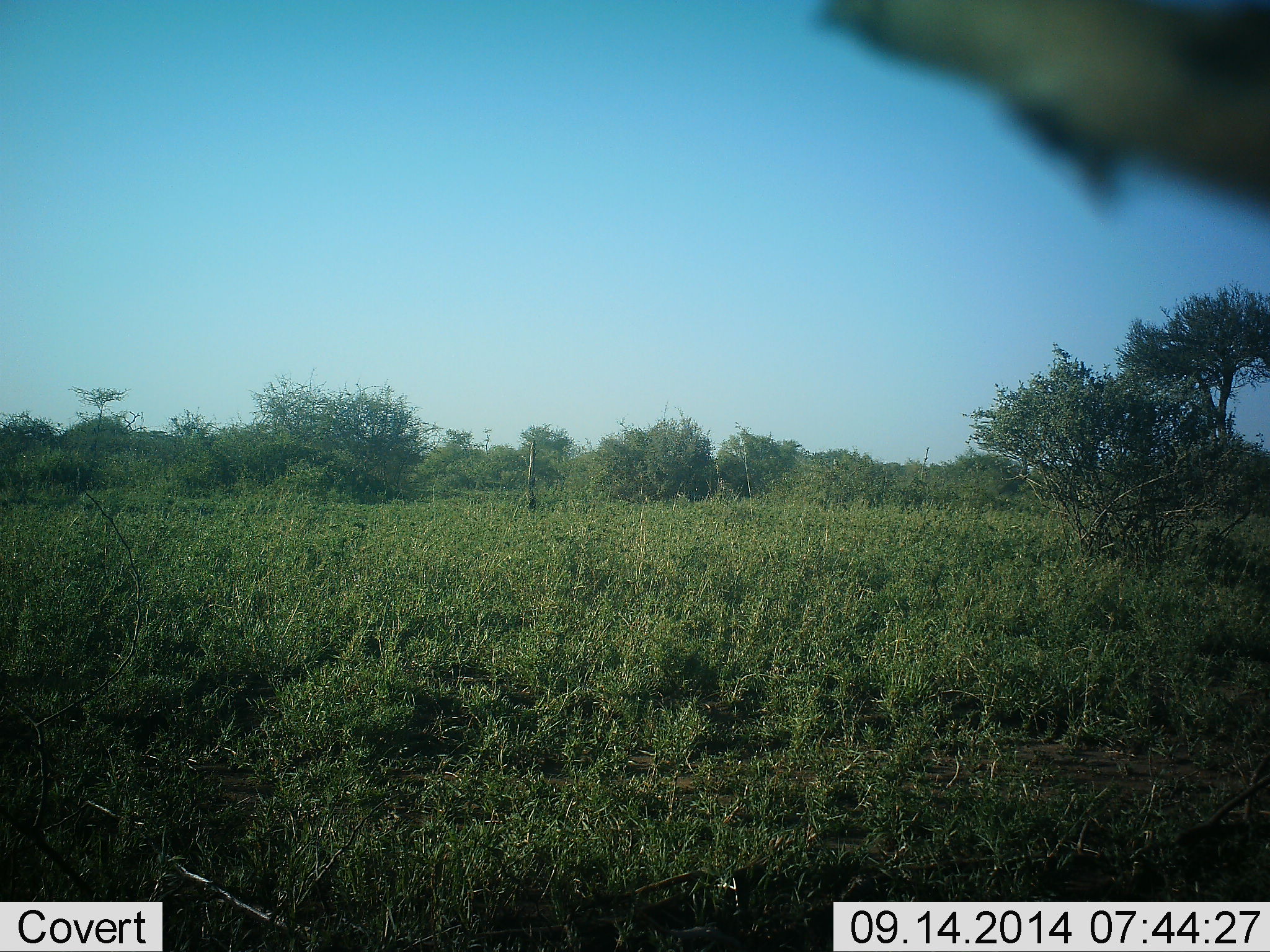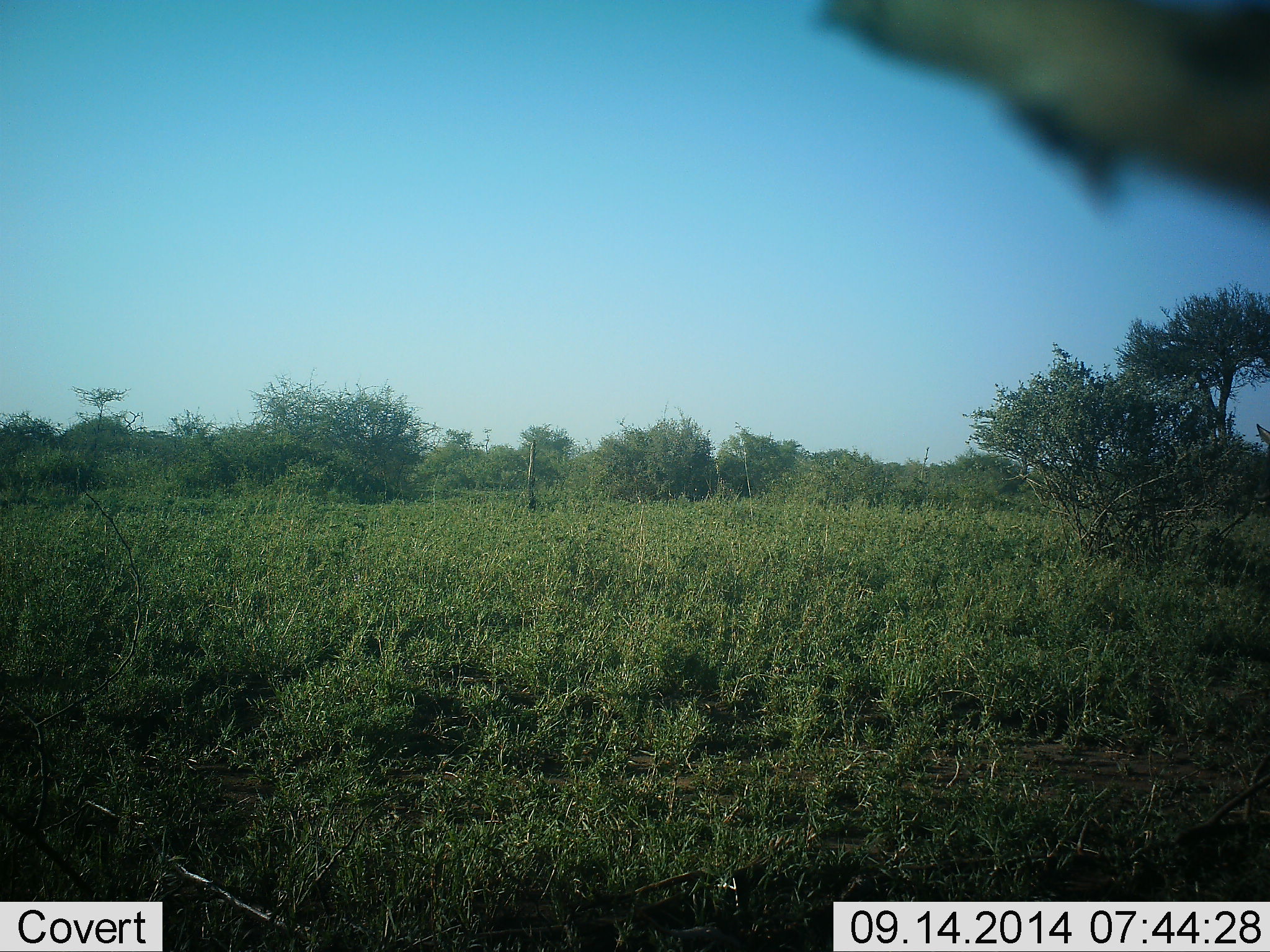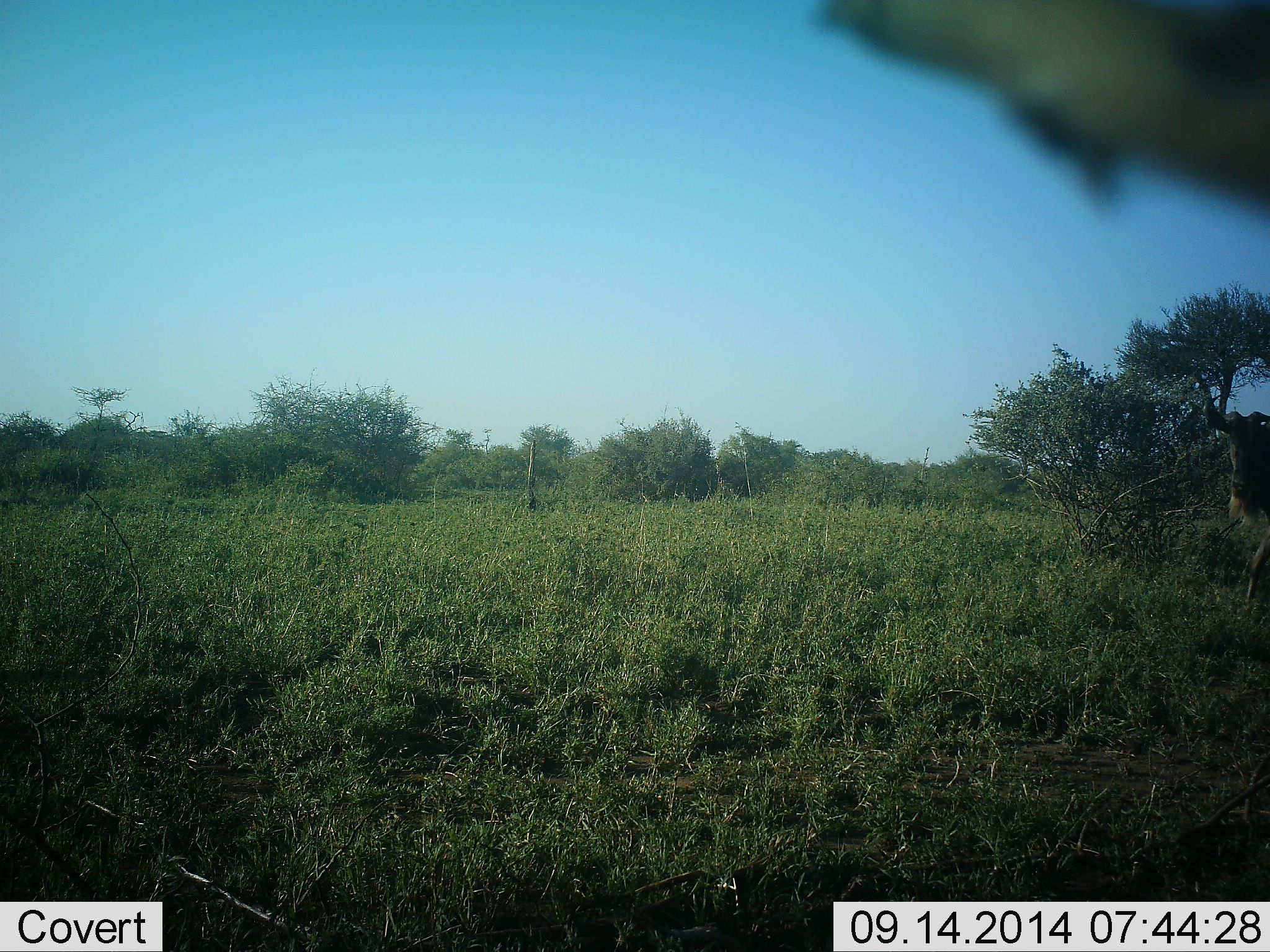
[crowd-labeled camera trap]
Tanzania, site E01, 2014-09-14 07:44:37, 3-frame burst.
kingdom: Animalia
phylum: Chordata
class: Mammalia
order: Artiodactyla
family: Bovidae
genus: Connochaetes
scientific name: Connochaetes taurinus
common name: blue wildebeest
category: wildebeest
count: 1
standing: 0%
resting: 0%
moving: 100%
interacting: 0%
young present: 0%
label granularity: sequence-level